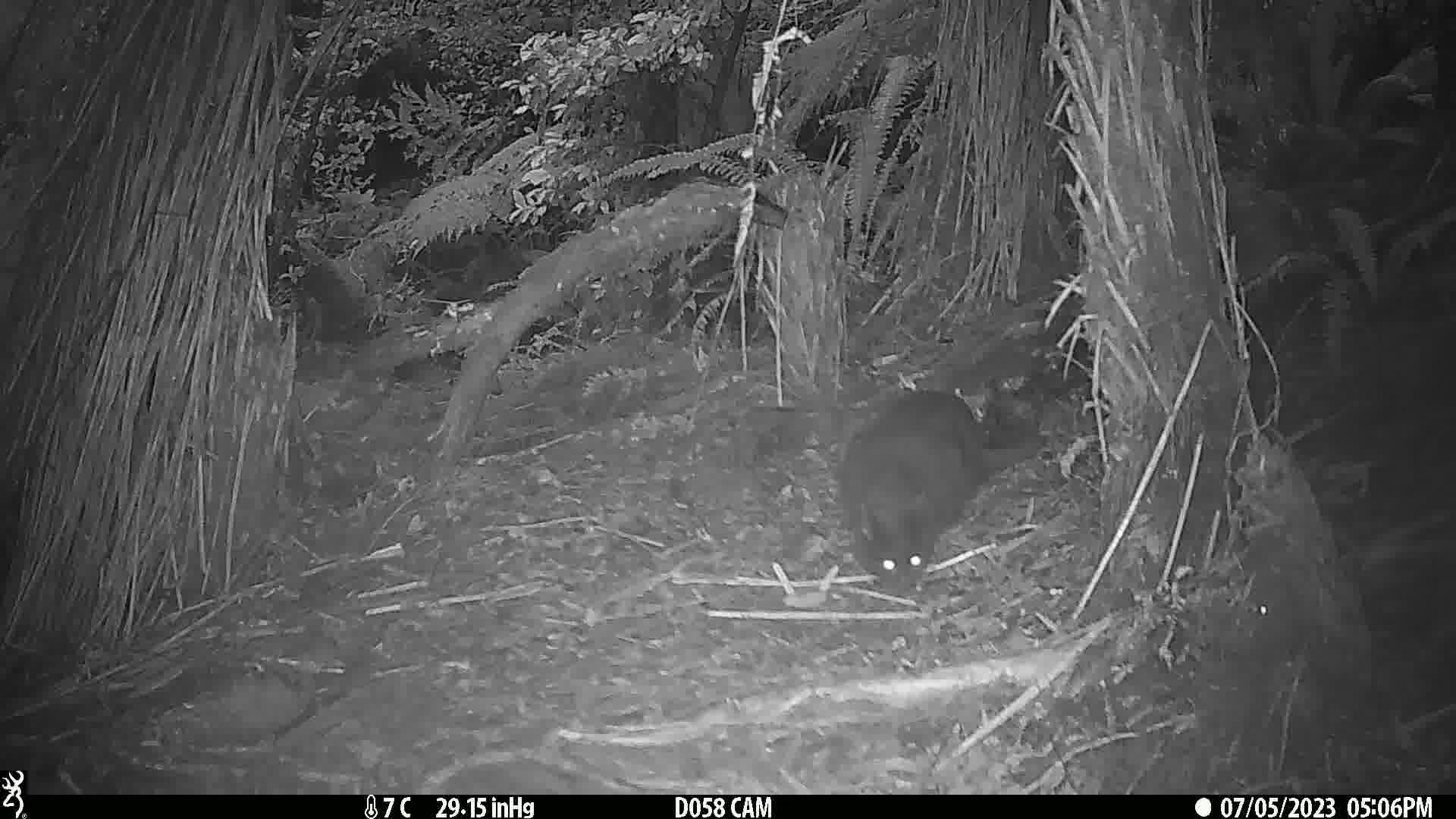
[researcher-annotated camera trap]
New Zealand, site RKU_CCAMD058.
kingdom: Animalia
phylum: Chordata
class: Mammalia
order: Carnivora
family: Felidae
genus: Felis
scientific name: Felis catus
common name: domestic cat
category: cat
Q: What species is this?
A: Cat (domestic cat) (Felis catus).